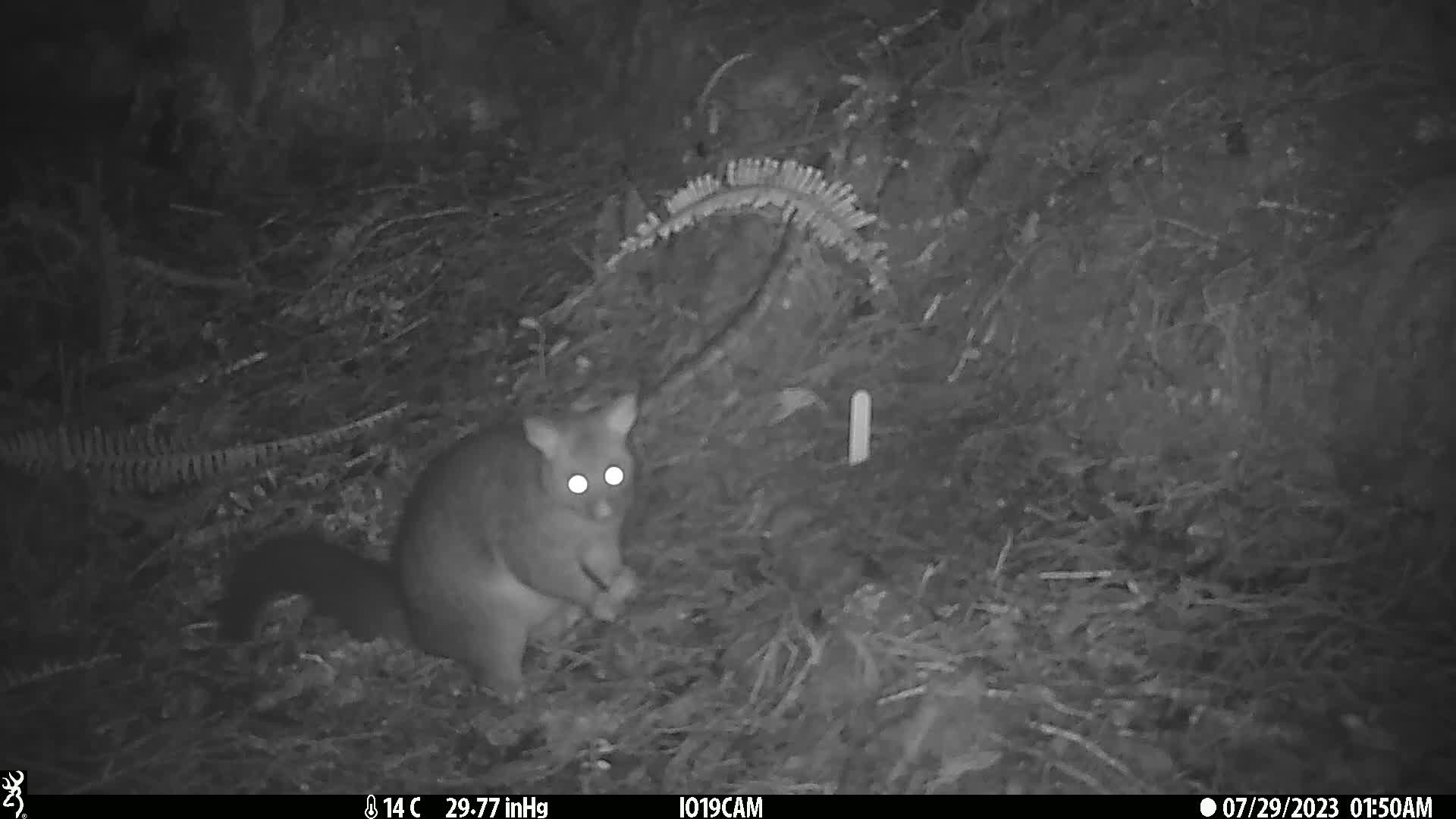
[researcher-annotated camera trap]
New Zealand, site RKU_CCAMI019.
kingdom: Animalia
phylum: Chordata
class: Mammalia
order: Diprotodontia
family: Phalangeridae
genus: Trichosurus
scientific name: Trichosurus vulpecula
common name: common brushtail possum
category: possum